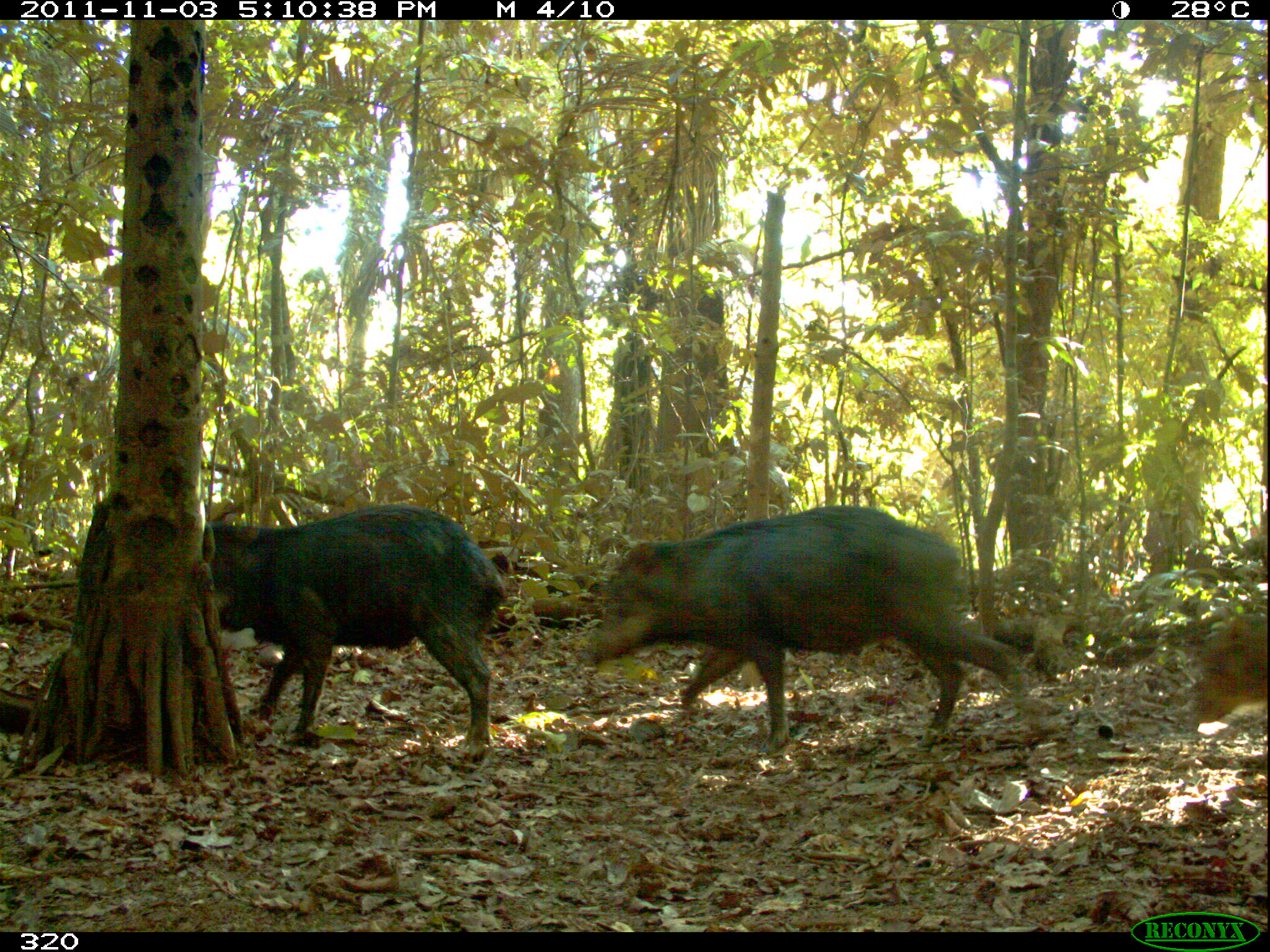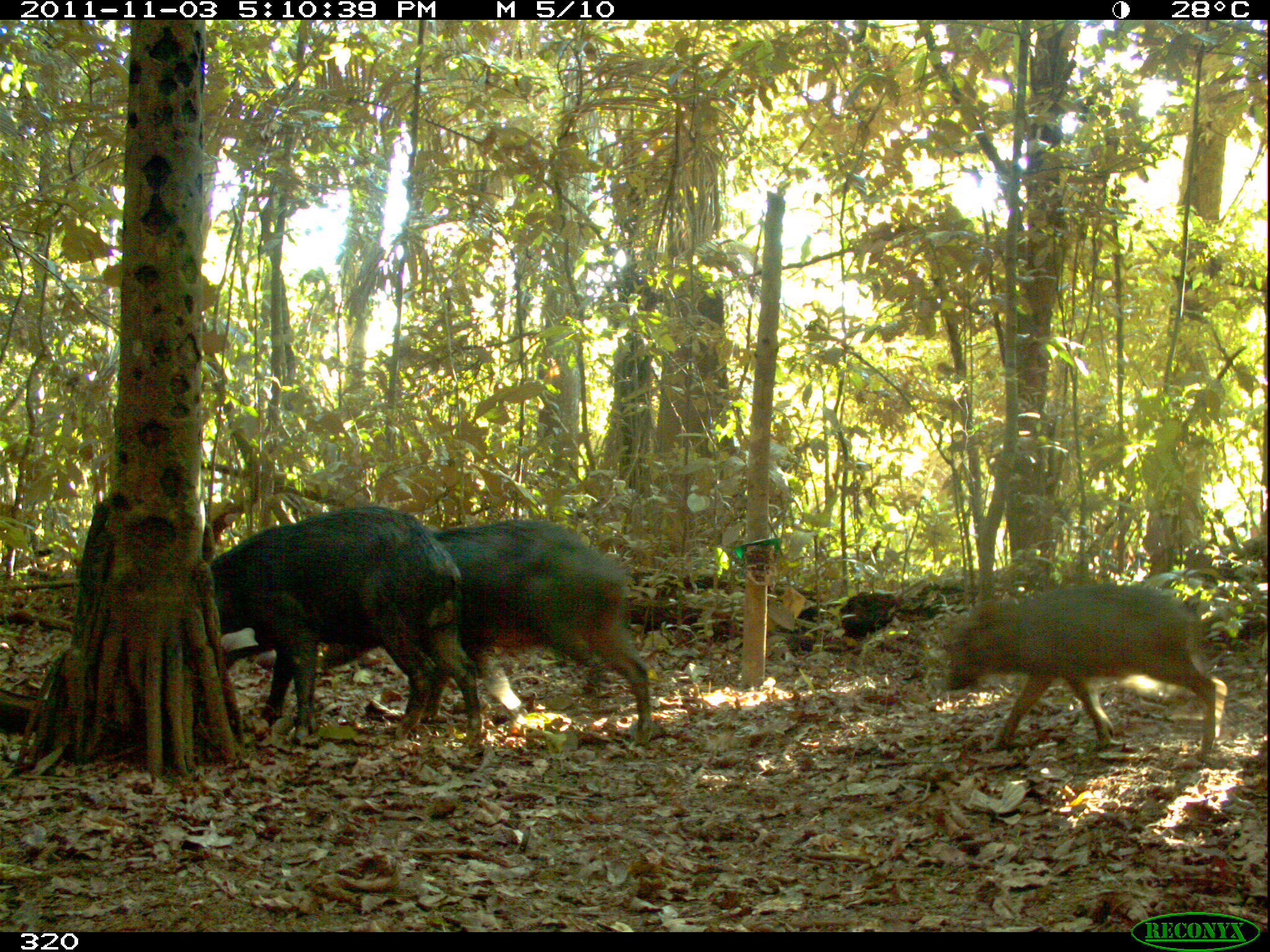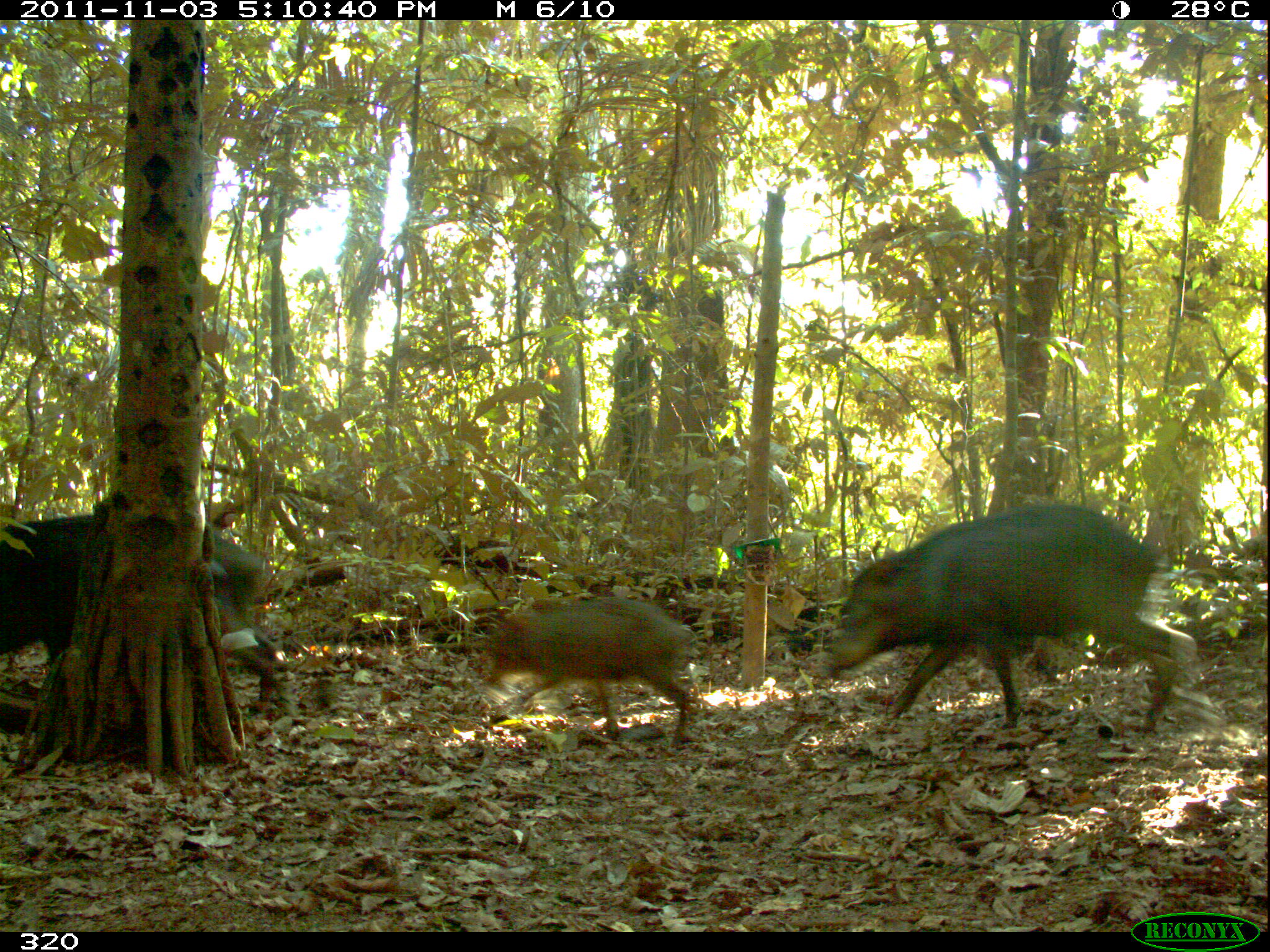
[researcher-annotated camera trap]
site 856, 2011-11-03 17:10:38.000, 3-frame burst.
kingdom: Animalia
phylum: Chordata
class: Mammalia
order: Artiodactyla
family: Tayassuidae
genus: Tayassu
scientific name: Tayassu pecari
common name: white-lipped peccary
Tayassu pecari (white-lipped peccary).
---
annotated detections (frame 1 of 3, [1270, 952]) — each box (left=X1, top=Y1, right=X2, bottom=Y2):
tayassu pecari: (left=586, top=501, right=1045, bottom=745); (left=203, top=503, right=507, bottom=761)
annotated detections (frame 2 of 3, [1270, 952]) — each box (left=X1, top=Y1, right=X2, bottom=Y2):
tayassu pecari: (left=208, top=503, right=482, bottom=756); (left=423, top=520, right=654, bottom=742); (left=937, top=580, right=1228, bottom=754)